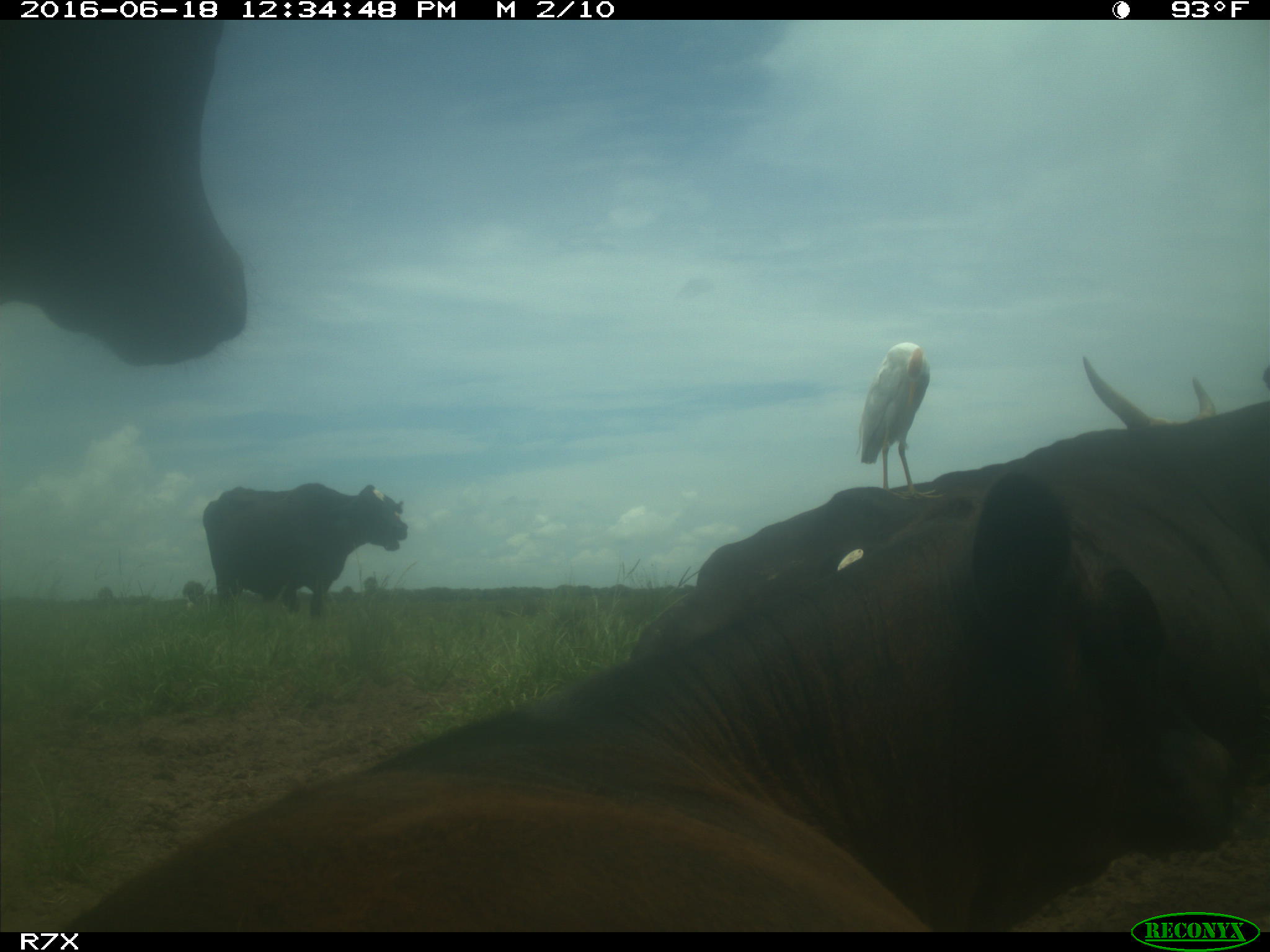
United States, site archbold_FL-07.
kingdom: Animalia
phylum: Chordata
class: Mammalia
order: Artiodactyla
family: Bovidae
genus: Bos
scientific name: Bos taurus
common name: domestic cow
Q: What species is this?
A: Bos taurus (domestic cow).